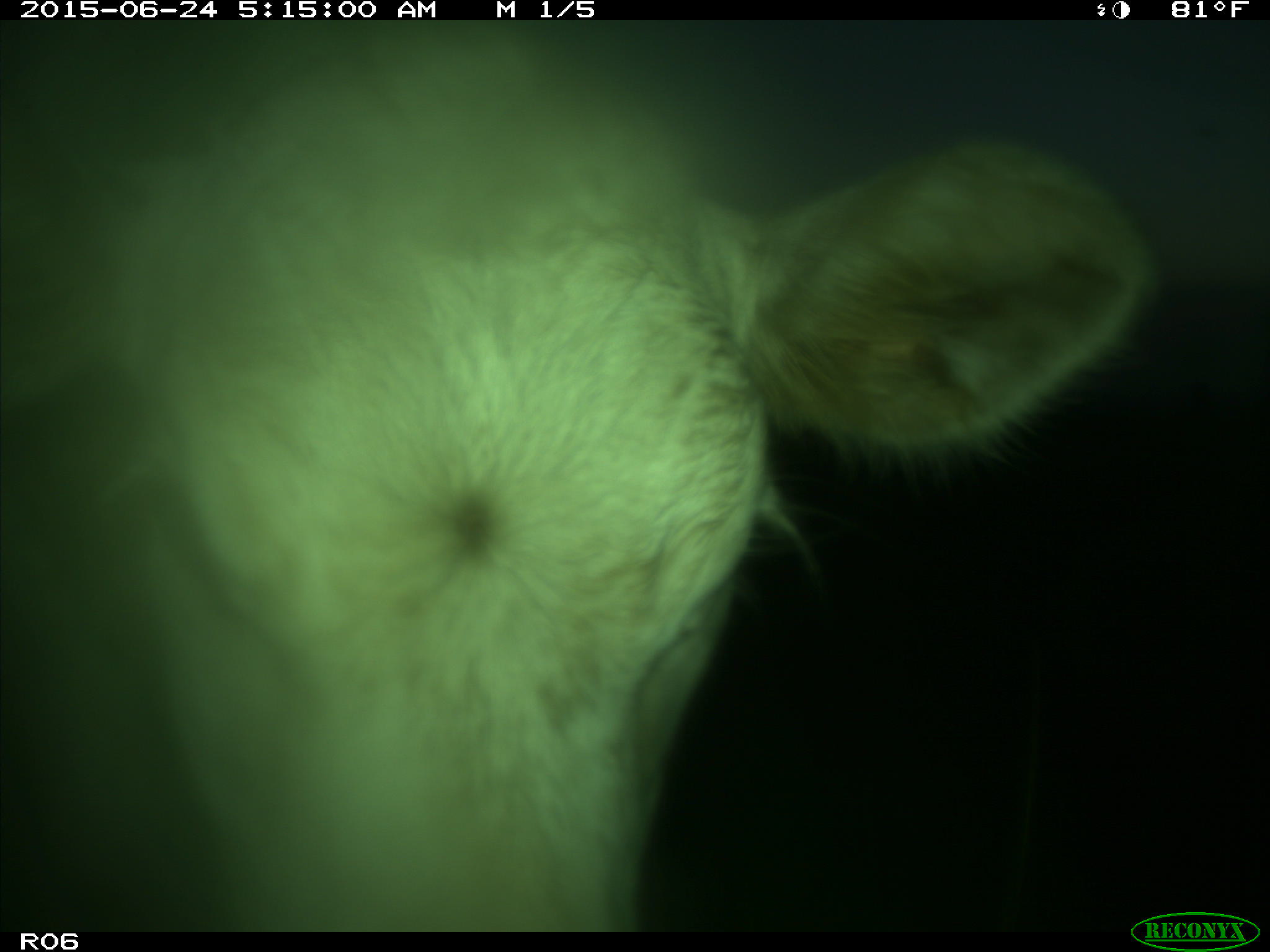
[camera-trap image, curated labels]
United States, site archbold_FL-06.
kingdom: Animalia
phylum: Chordata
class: Mammalia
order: Artiodactyla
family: Bovidae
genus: Bos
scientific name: Bos taurus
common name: domestic cow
Bos taurus (domestic cow).